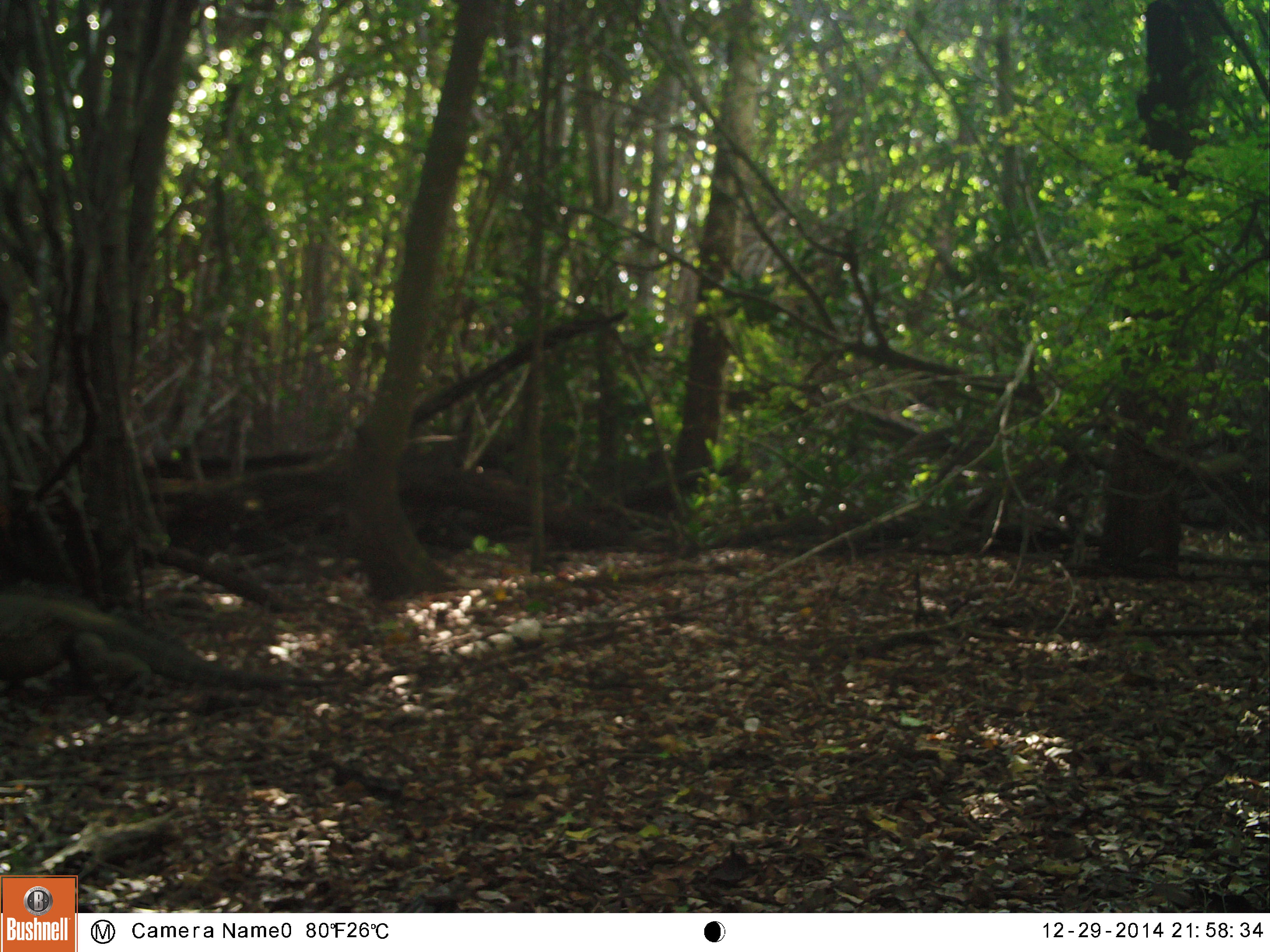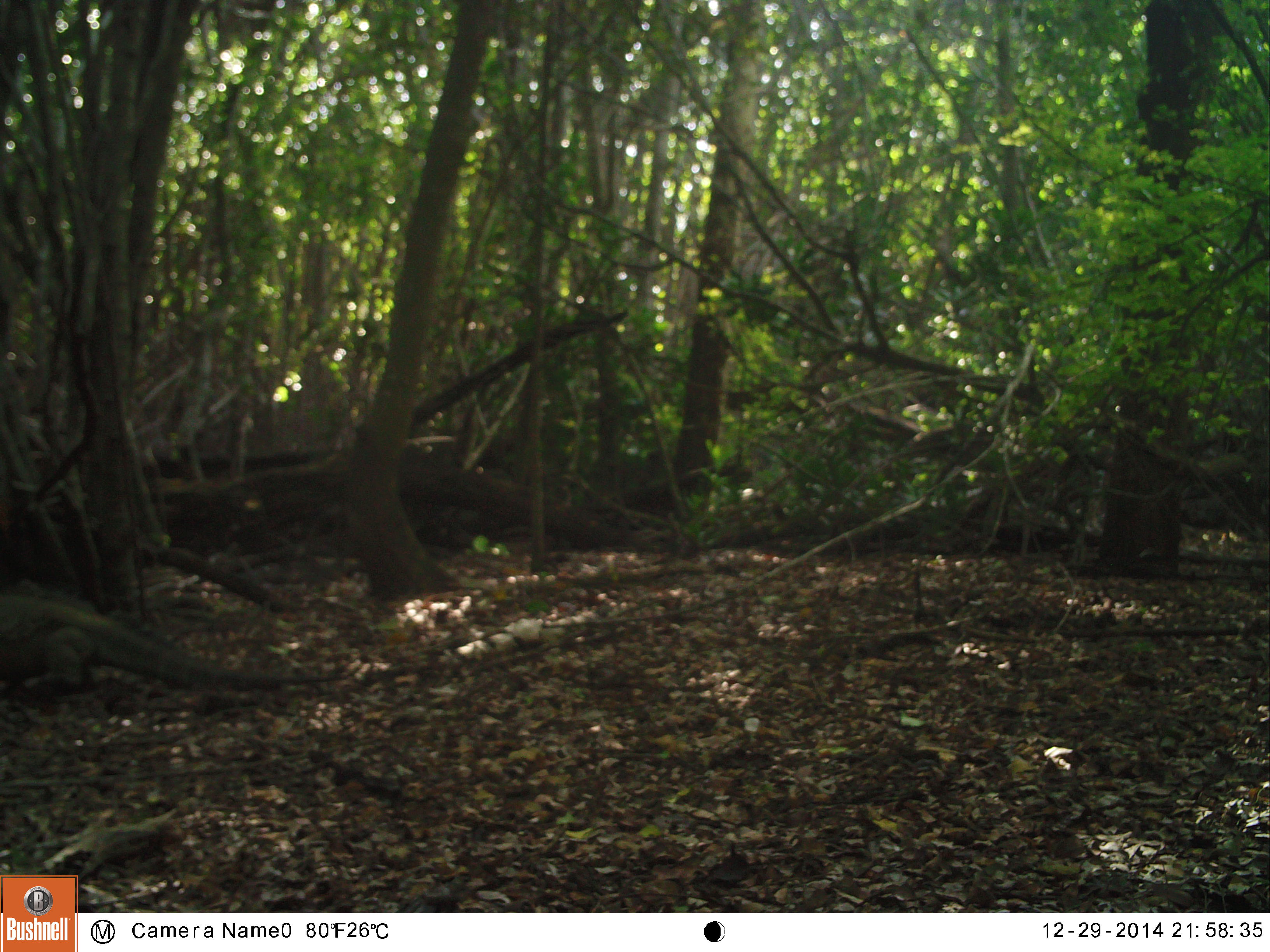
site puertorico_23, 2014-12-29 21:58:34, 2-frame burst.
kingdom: Animalia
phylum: Chordata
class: Reptilia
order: Squamata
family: Iguanidae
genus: Iguana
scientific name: Iguana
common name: typical iguanas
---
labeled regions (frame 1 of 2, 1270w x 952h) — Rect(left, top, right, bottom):
iguana: Rect(4, 587, 247, 702)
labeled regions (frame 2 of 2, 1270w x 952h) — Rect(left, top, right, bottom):
iguana: Rect(2, 589, 300, 703)